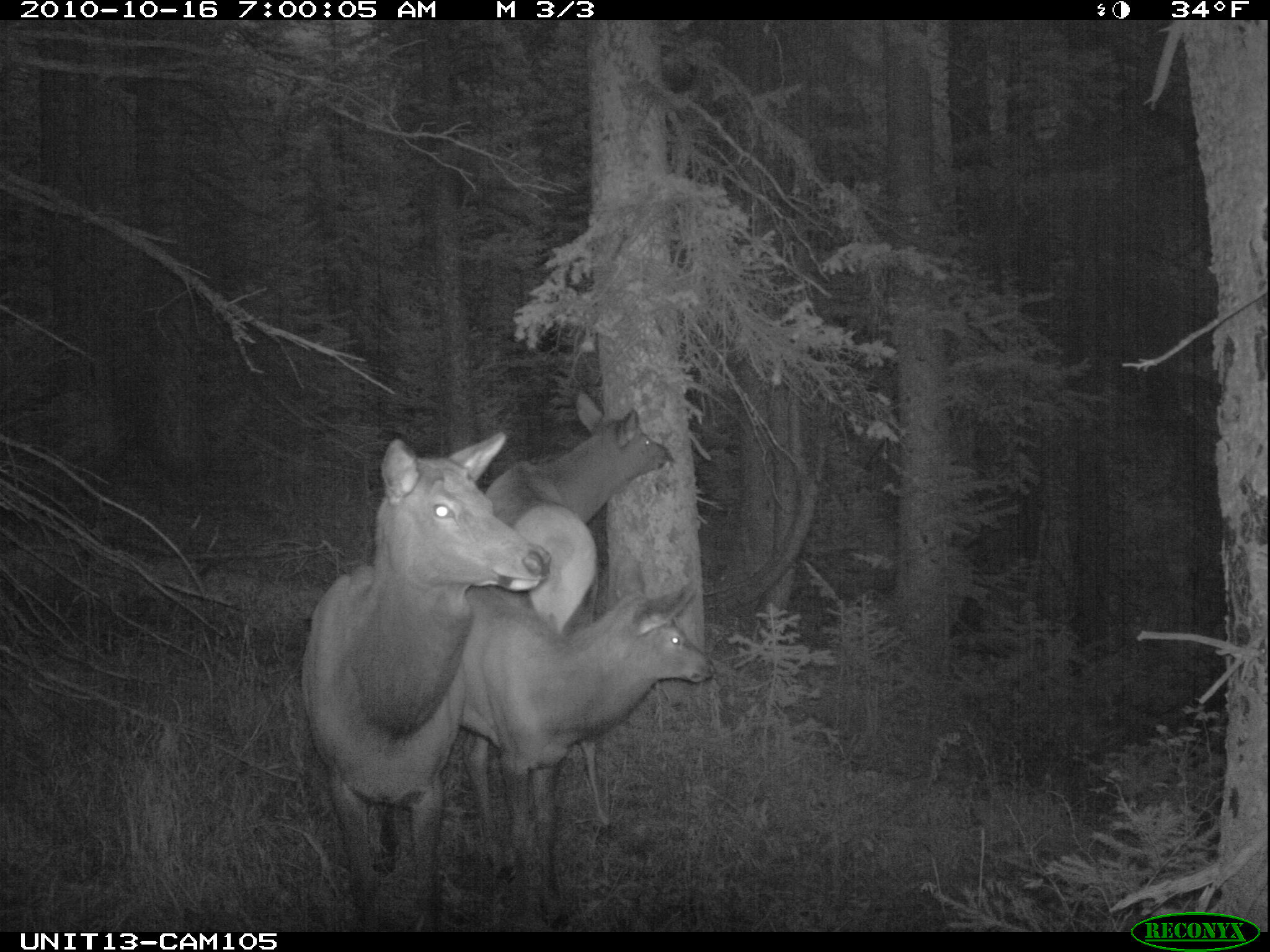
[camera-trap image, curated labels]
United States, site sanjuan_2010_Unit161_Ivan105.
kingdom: Animalia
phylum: Chordata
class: Mammalia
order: Artiodactyla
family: Cervidae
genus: Cervus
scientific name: Cervus elaphus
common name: red deer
Cervus elaphus (red deer).